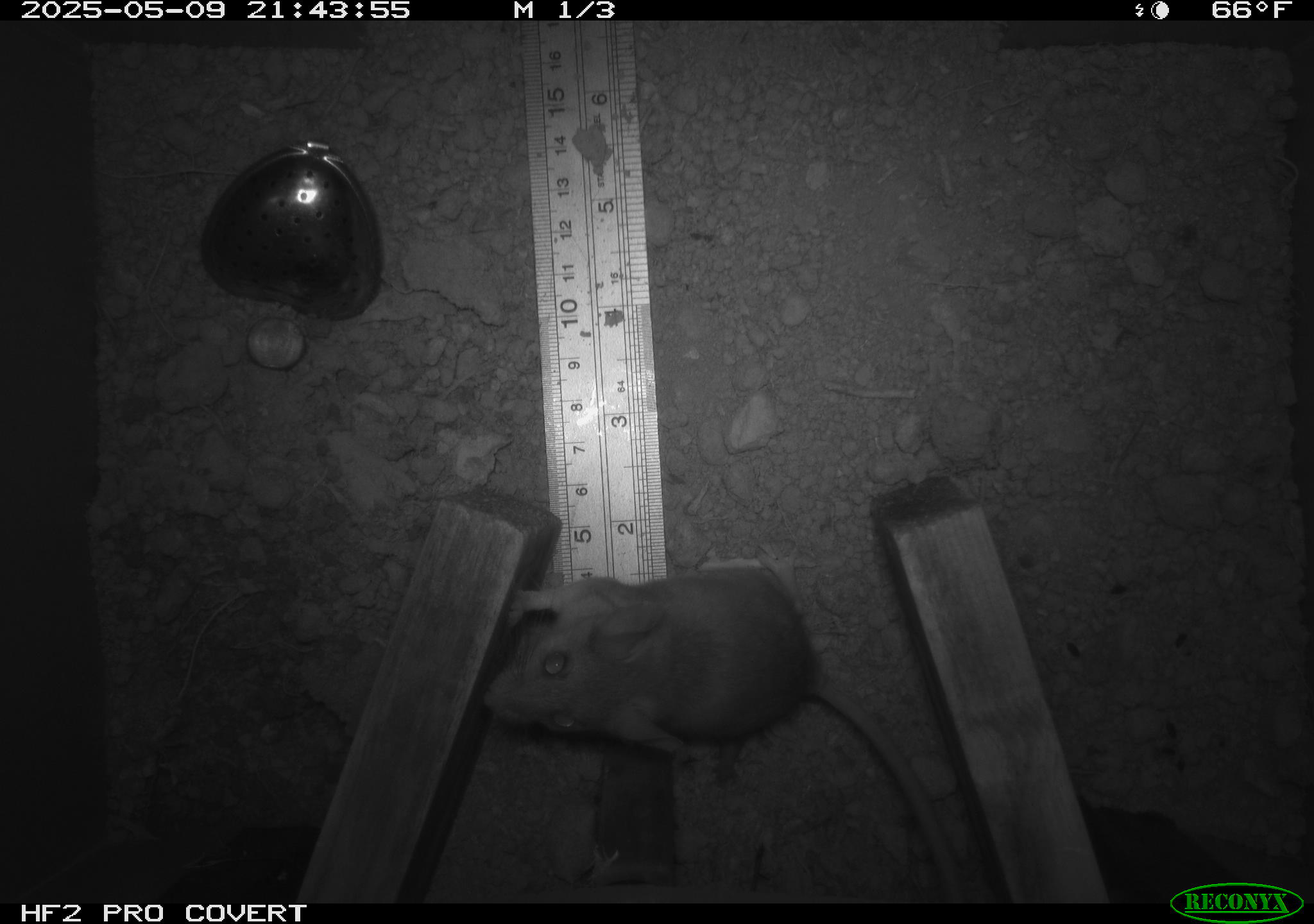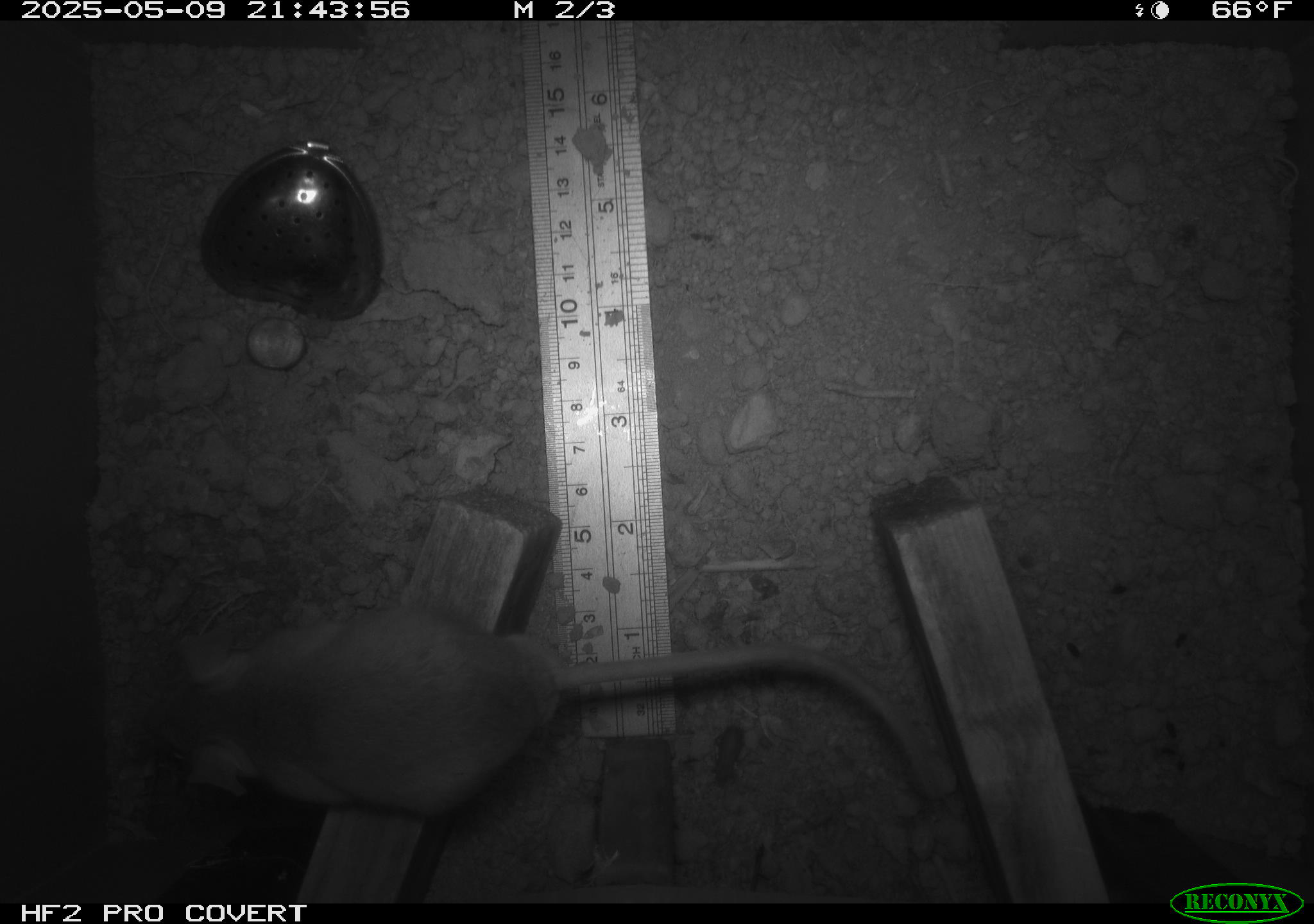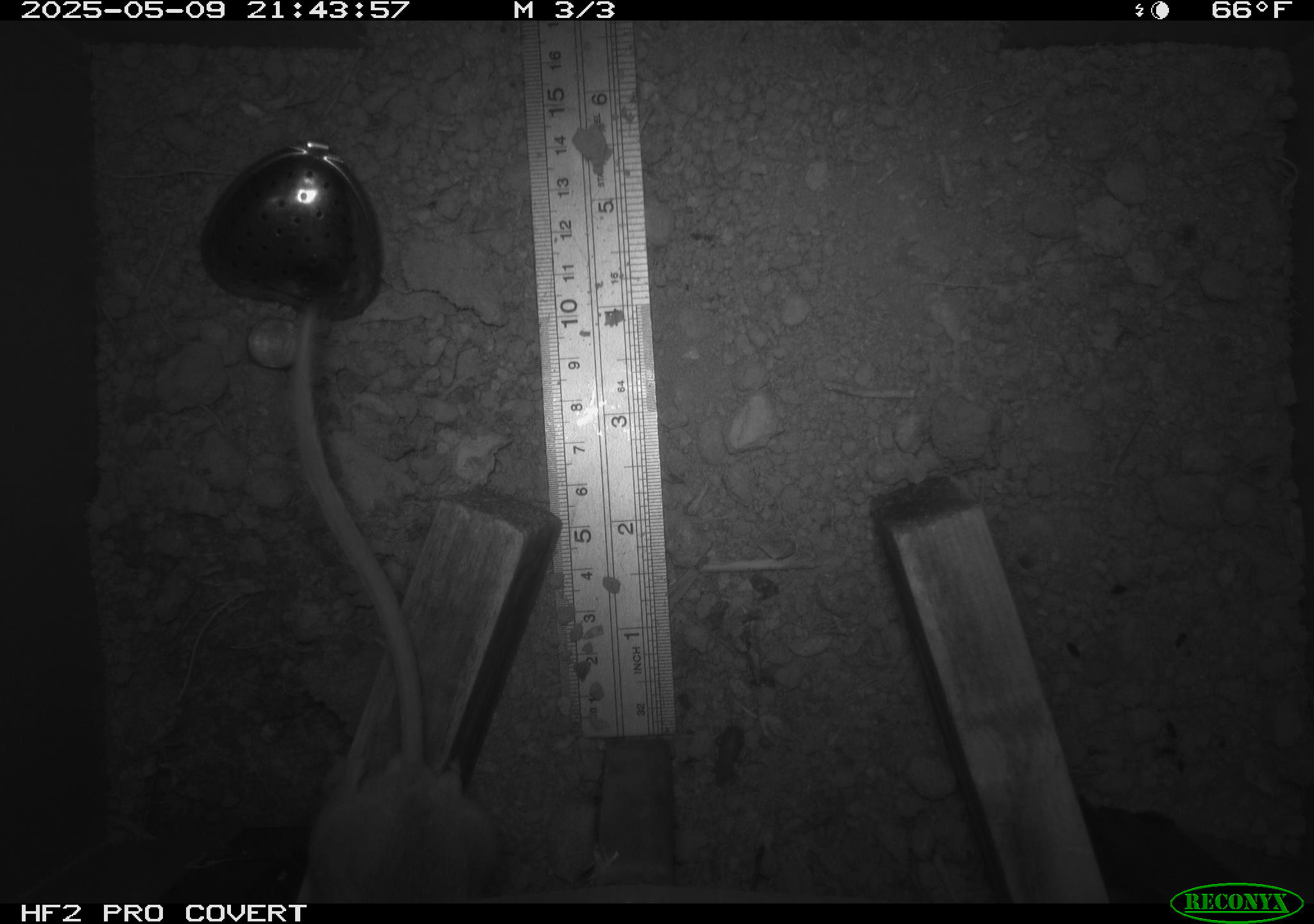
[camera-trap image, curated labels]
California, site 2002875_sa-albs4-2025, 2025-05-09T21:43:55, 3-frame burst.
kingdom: Animalia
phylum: Chordata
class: Mammalia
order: Rodentia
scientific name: Rodentia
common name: mouse species